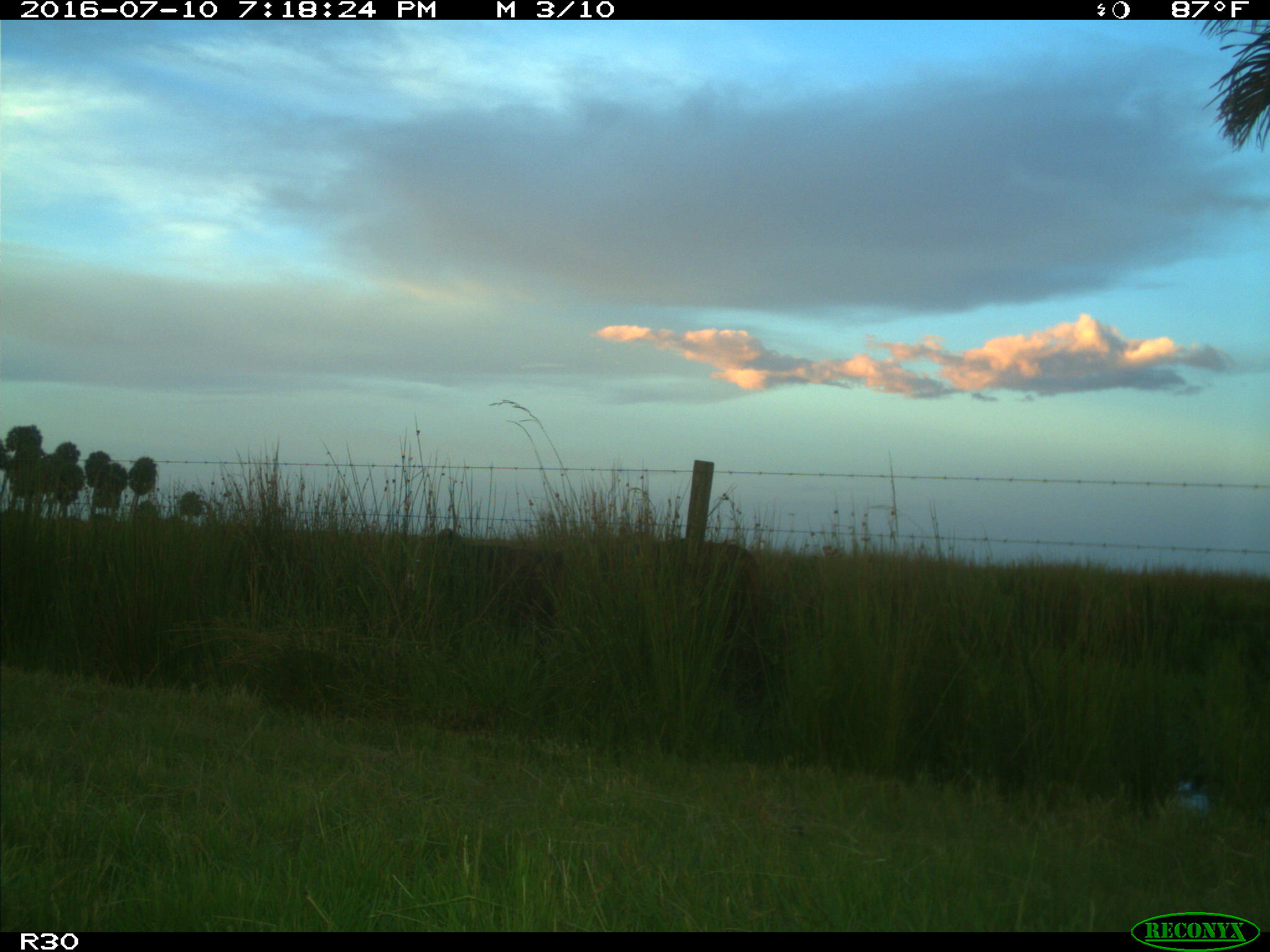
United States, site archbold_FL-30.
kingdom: Animalia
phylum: Chordata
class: Mammalia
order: Artiodactyla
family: Bovidae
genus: Bos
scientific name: Bos taurus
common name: domestic cow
Bos taurus (domestic cow).